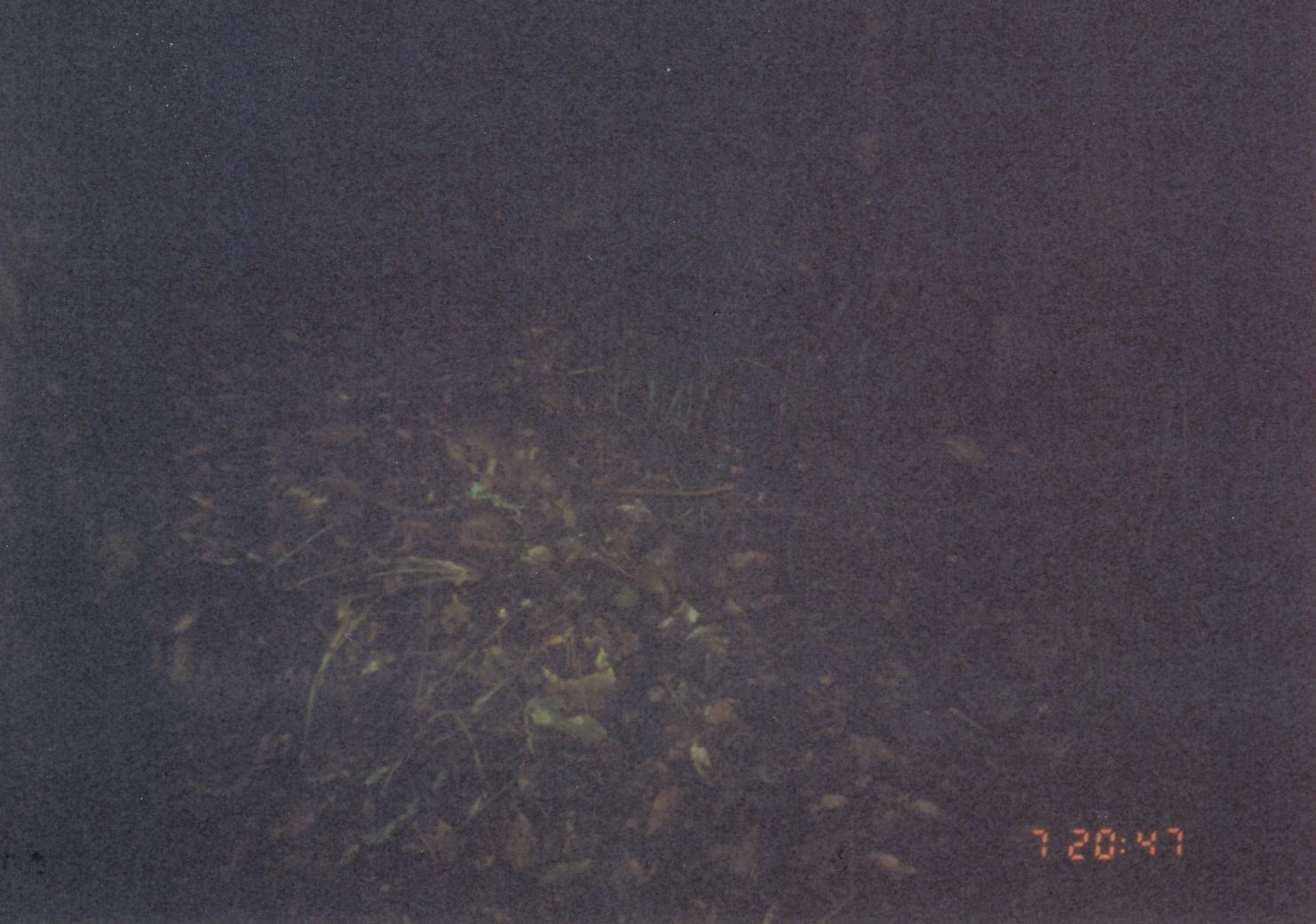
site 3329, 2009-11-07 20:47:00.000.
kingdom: Animalia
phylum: Chordata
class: Mammalia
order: Rodentia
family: Nesomyidae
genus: Cricetomys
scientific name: Cricetomys gambianus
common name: african giant pouched rat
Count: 1.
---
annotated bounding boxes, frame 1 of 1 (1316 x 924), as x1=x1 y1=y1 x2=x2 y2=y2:
cricetomys gambianus: x1=420 y1=391 x2=736 y2=517